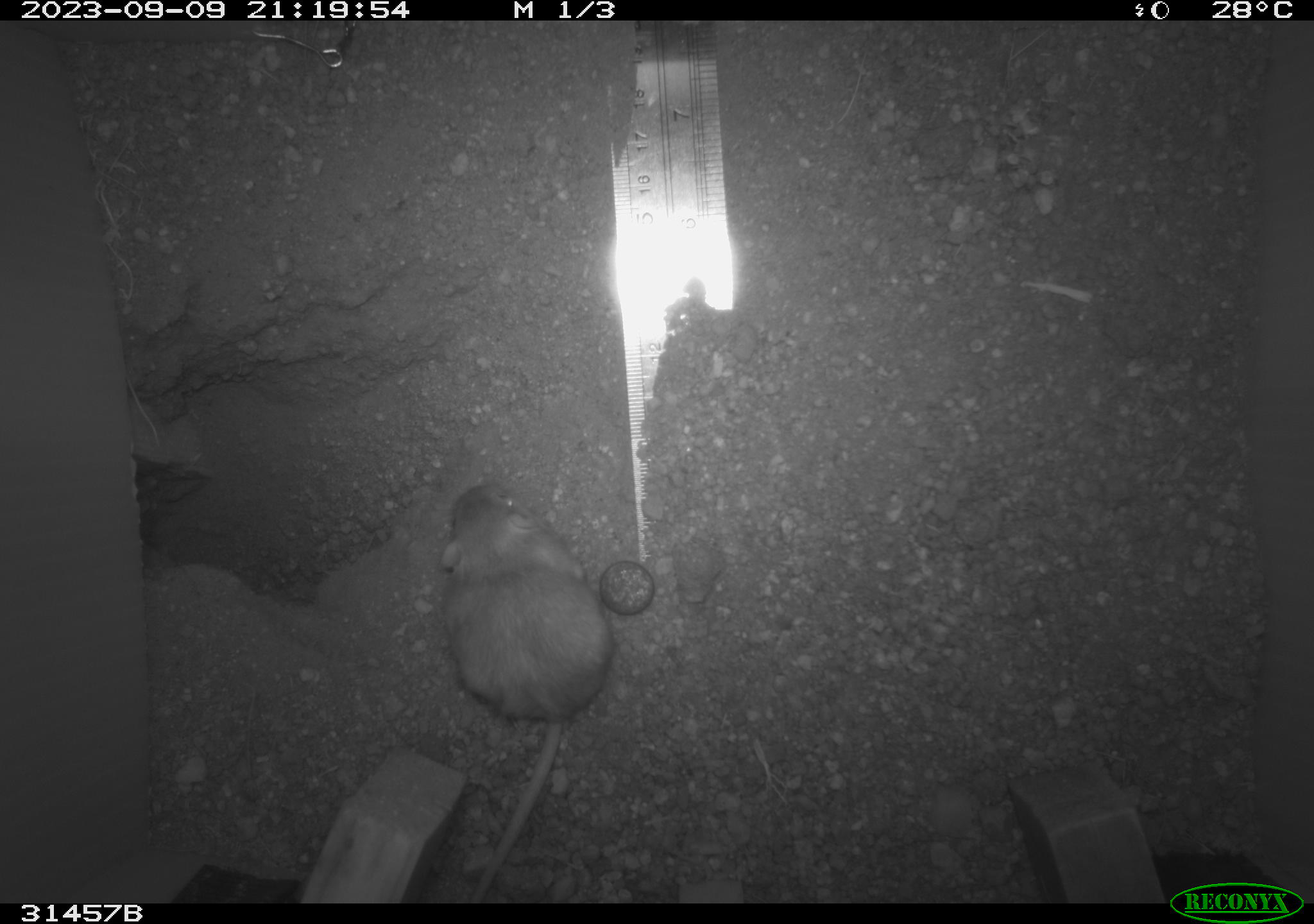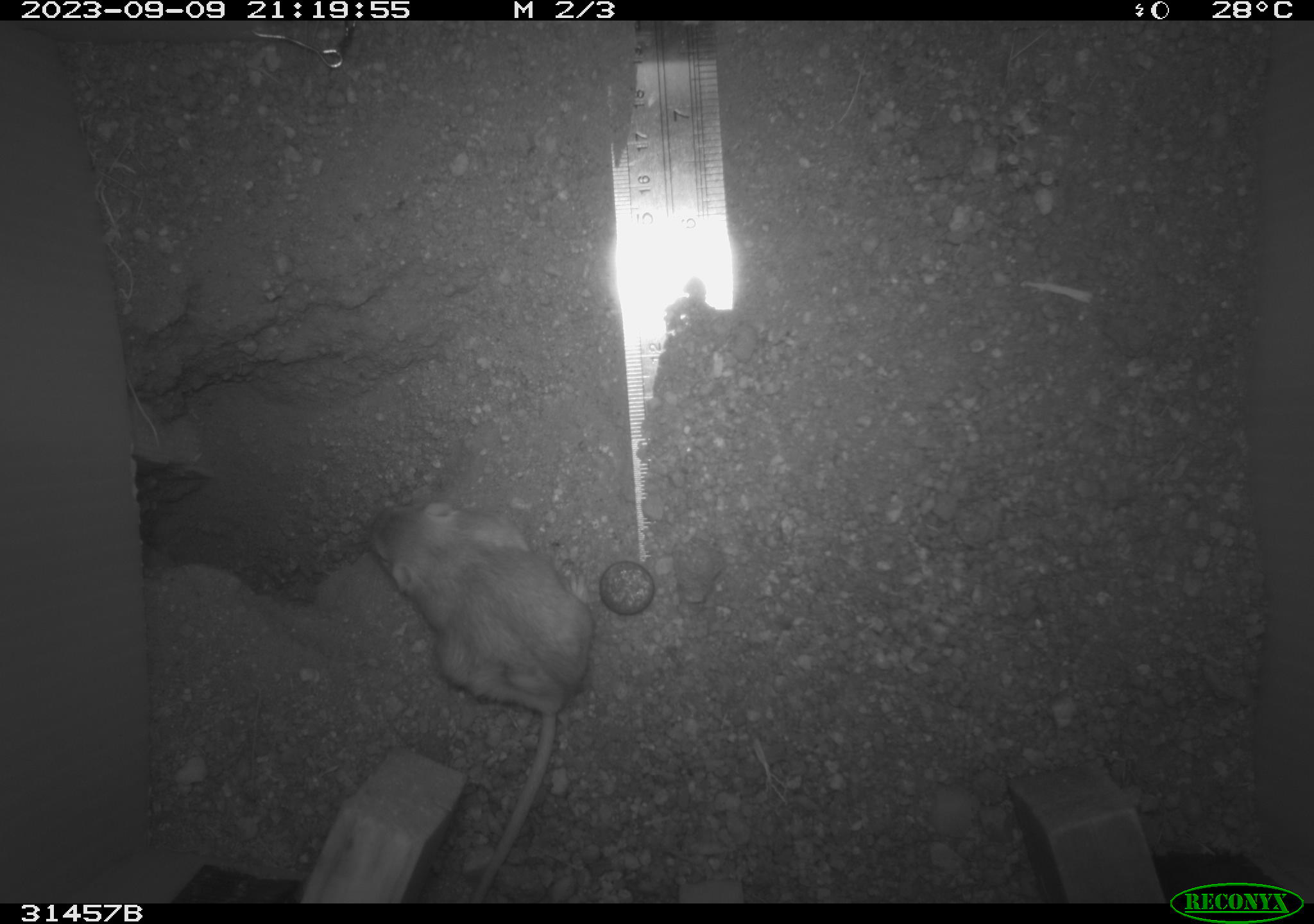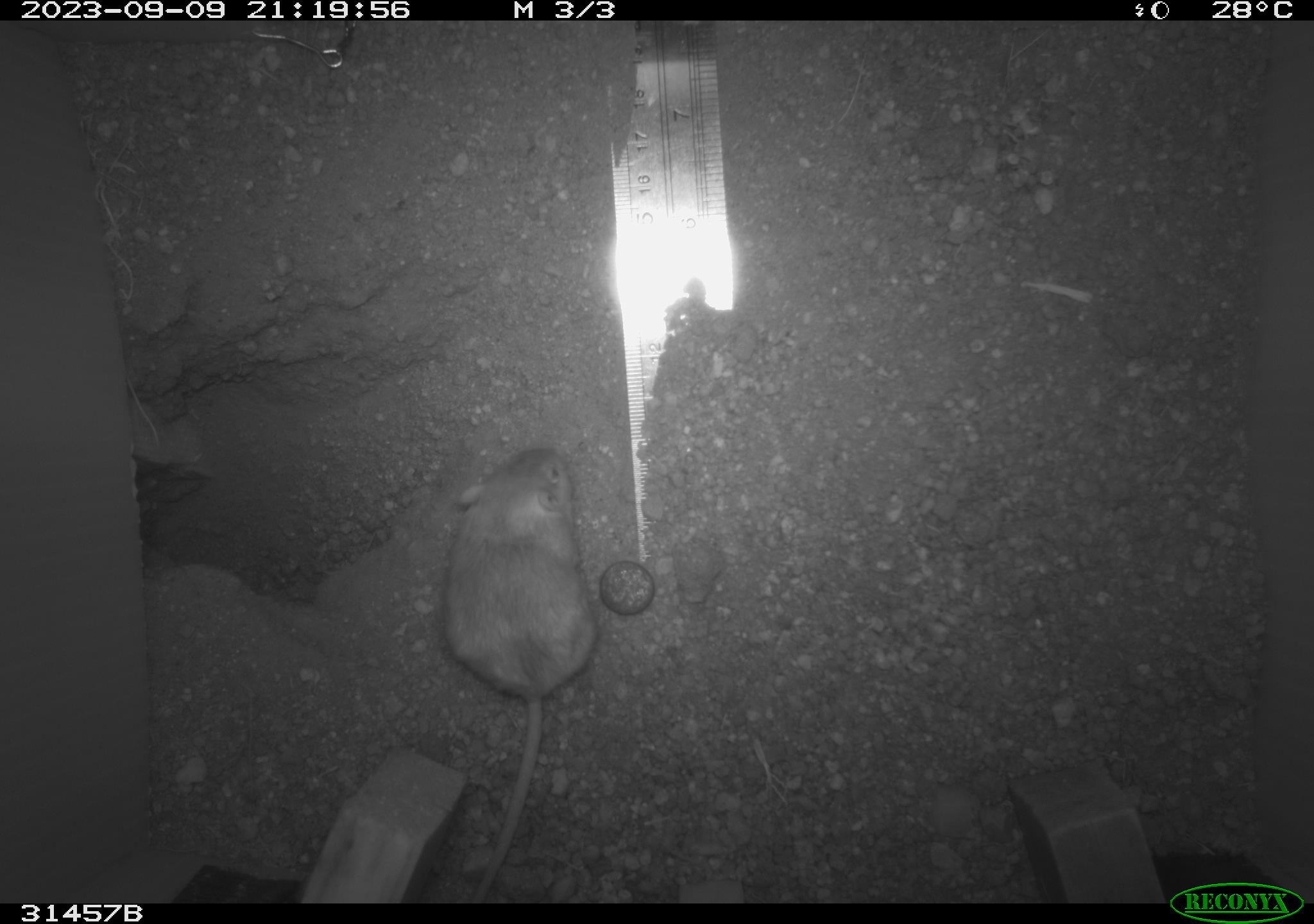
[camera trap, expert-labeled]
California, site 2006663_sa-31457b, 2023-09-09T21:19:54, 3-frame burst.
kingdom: Animalia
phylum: Chordata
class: Mammalia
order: Rodentia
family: Heteromyidae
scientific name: Heteromyidae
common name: kangaroo rats and pocket mice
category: heteromyidae family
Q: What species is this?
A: Heteromyidae family (kangaroo rats and pocket mice) (Heteromyidae).